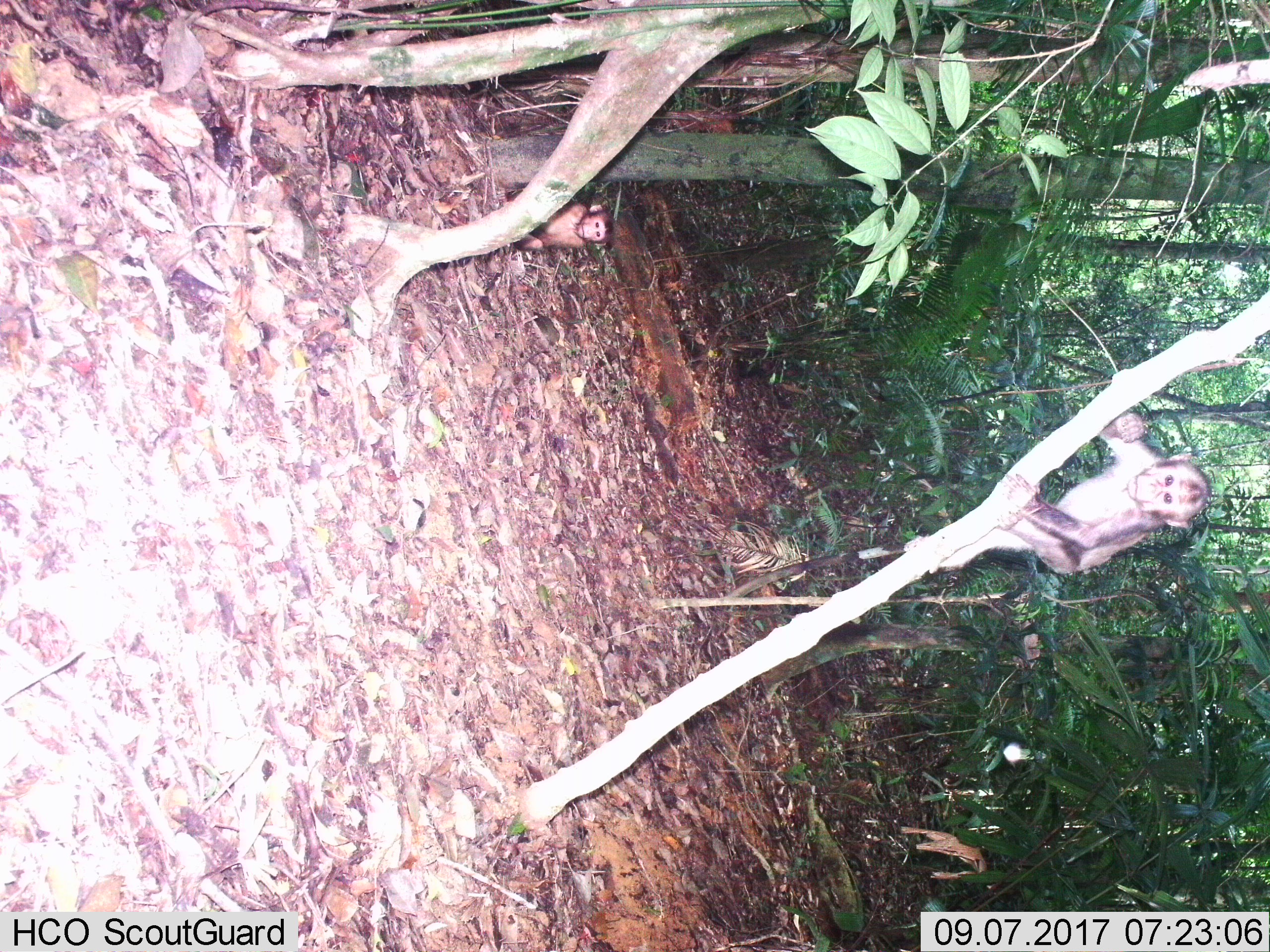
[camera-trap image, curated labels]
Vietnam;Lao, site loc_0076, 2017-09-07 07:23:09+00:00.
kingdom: Animalia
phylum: Chordata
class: Mammalia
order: Primates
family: Cercopithecidae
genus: Macaca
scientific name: Macaca arctoides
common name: stump-tailed macaque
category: stump tailed macaque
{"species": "stump tailed macaque (stump-tailed macaque) (Macaca arctoides)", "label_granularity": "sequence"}